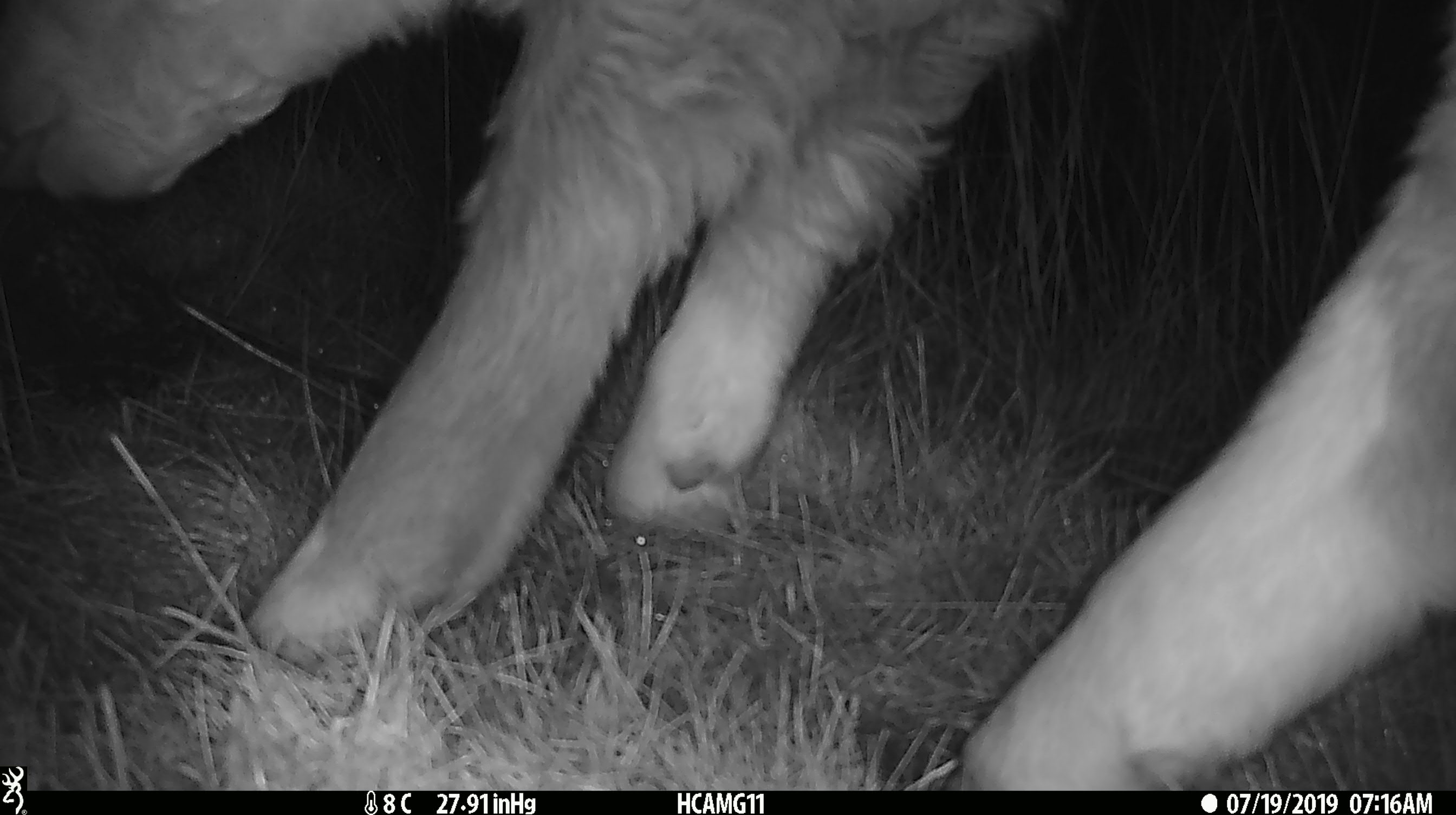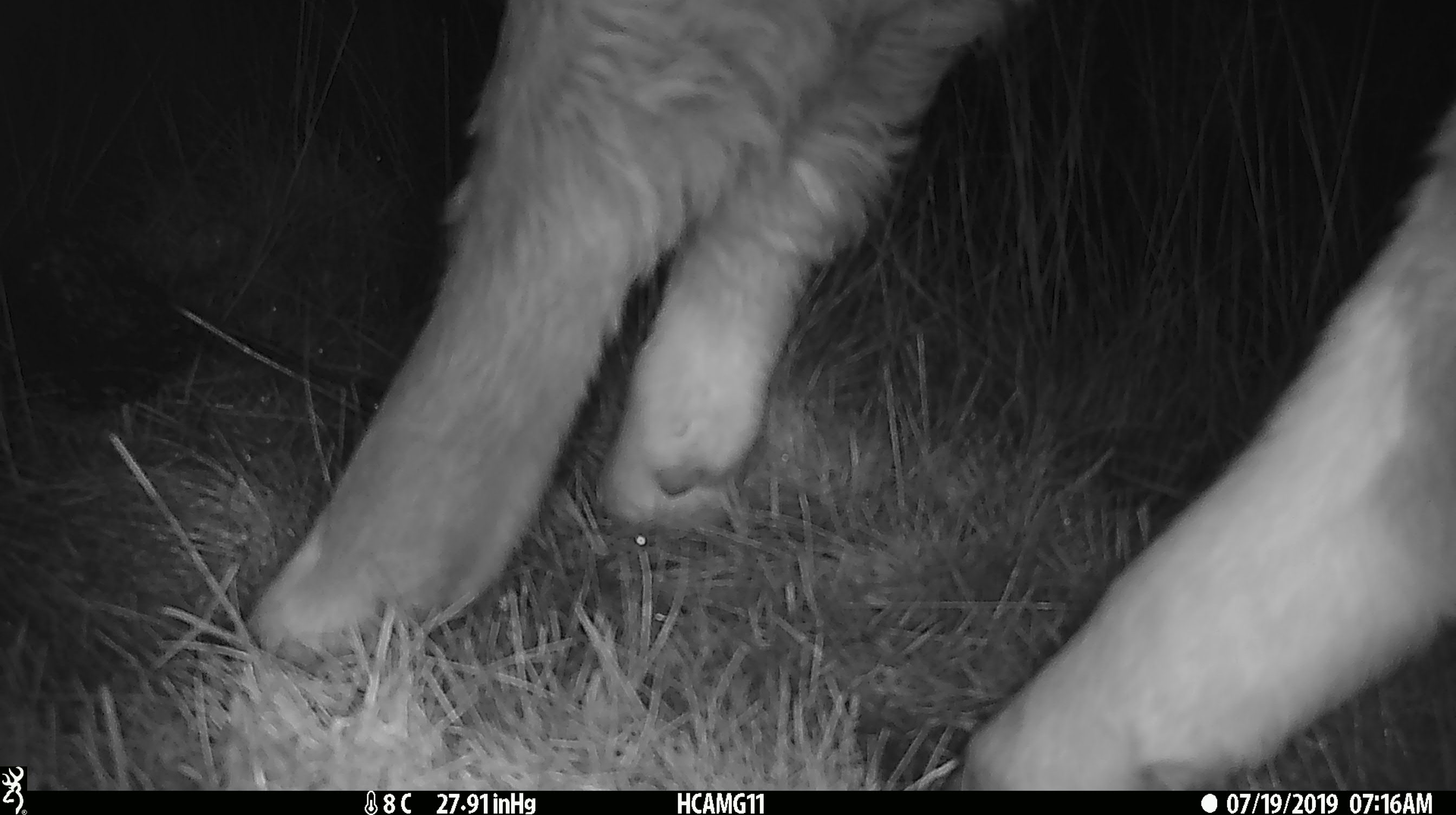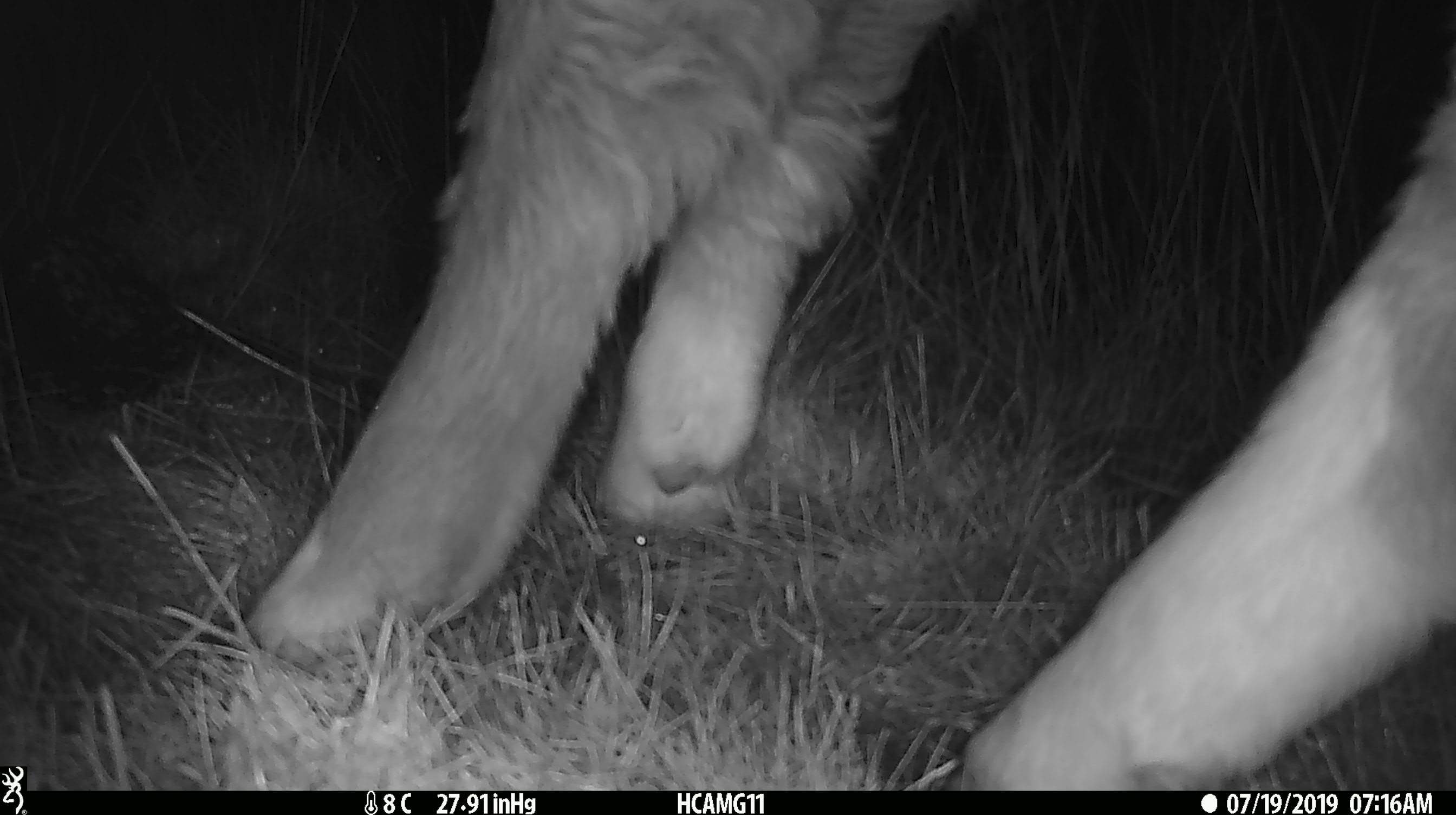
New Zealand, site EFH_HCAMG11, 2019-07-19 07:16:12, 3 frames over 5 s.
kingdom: Animalia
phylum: Chordata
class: Mammalia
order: Artiodactyla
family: Bovidae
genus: Bos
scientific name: Bos taurus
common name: domestic cow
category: cow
Cow (domestic cow) (Bos taurus).